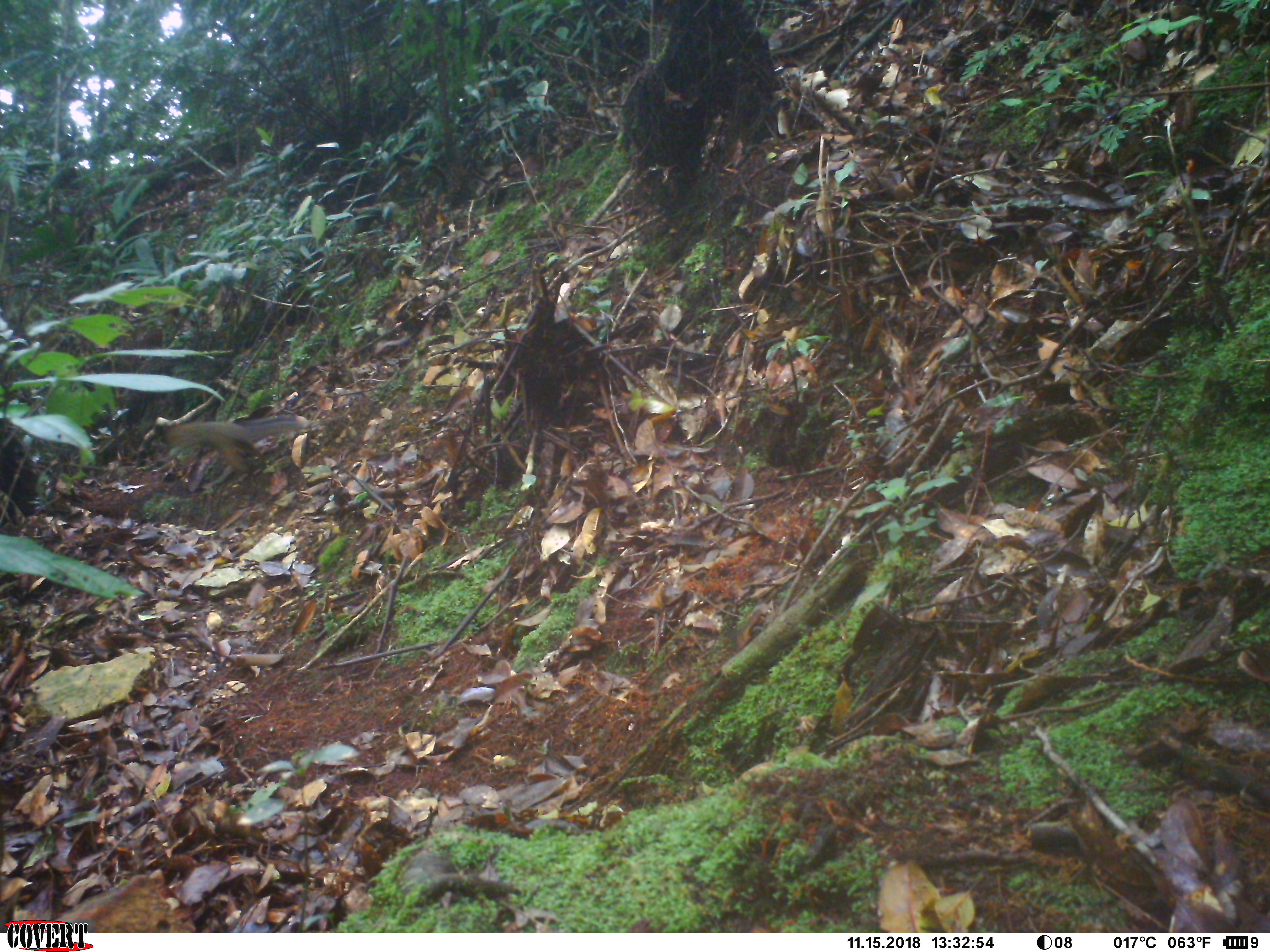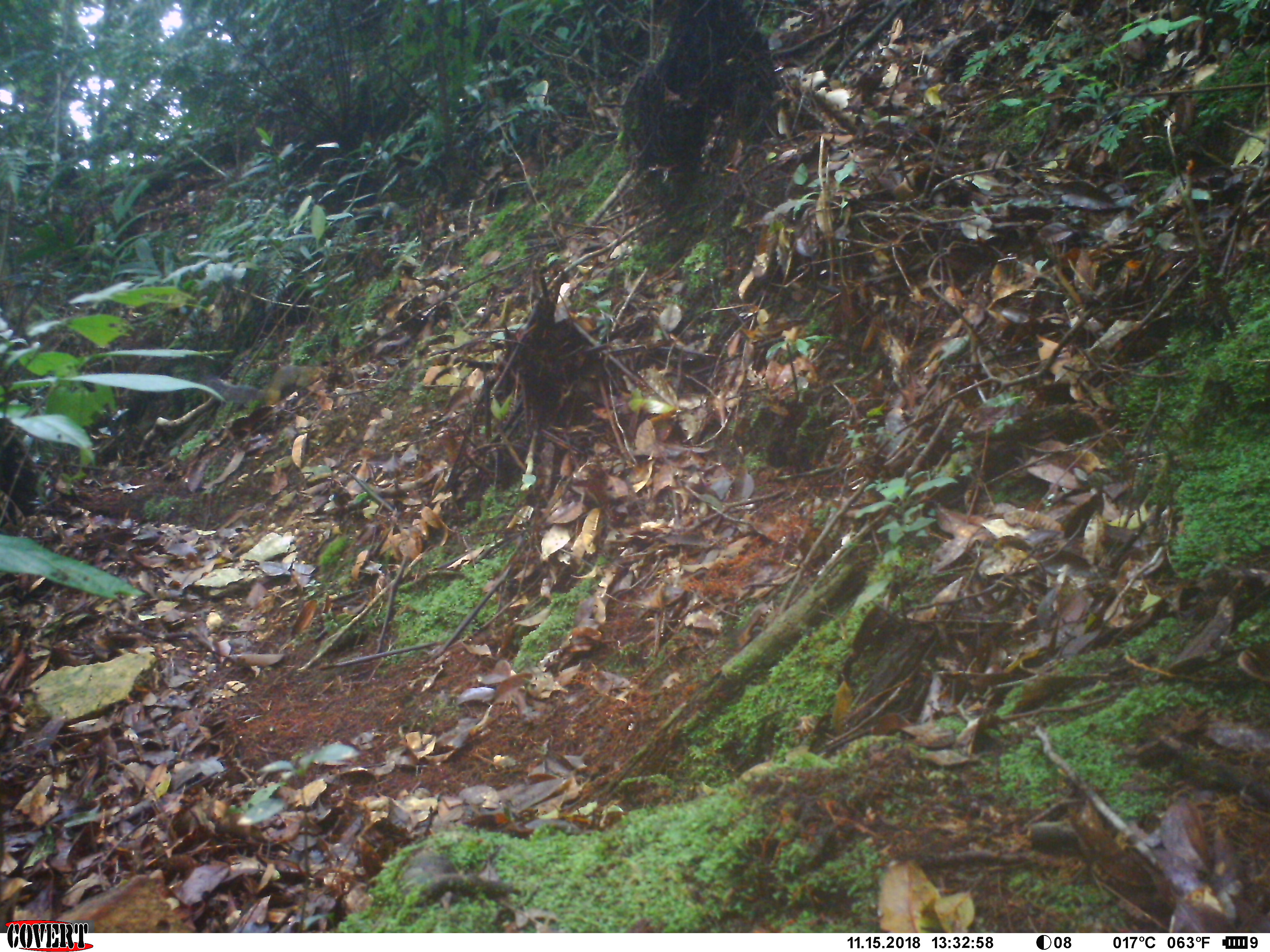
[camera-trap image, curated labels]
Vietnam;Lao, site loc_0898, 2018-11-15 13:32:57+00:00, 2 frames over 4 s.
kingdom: Animalia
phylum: Chordata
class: Mammalia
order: Rodentia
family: Sciuridae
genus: Dremomys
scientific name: Dremomys rufigenis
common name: red-cheeked squirrel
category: red cheeked squirrel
Red cheeked squirrel (red-cheeked squirrel) (Dremomys rufigenis). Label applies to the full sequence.